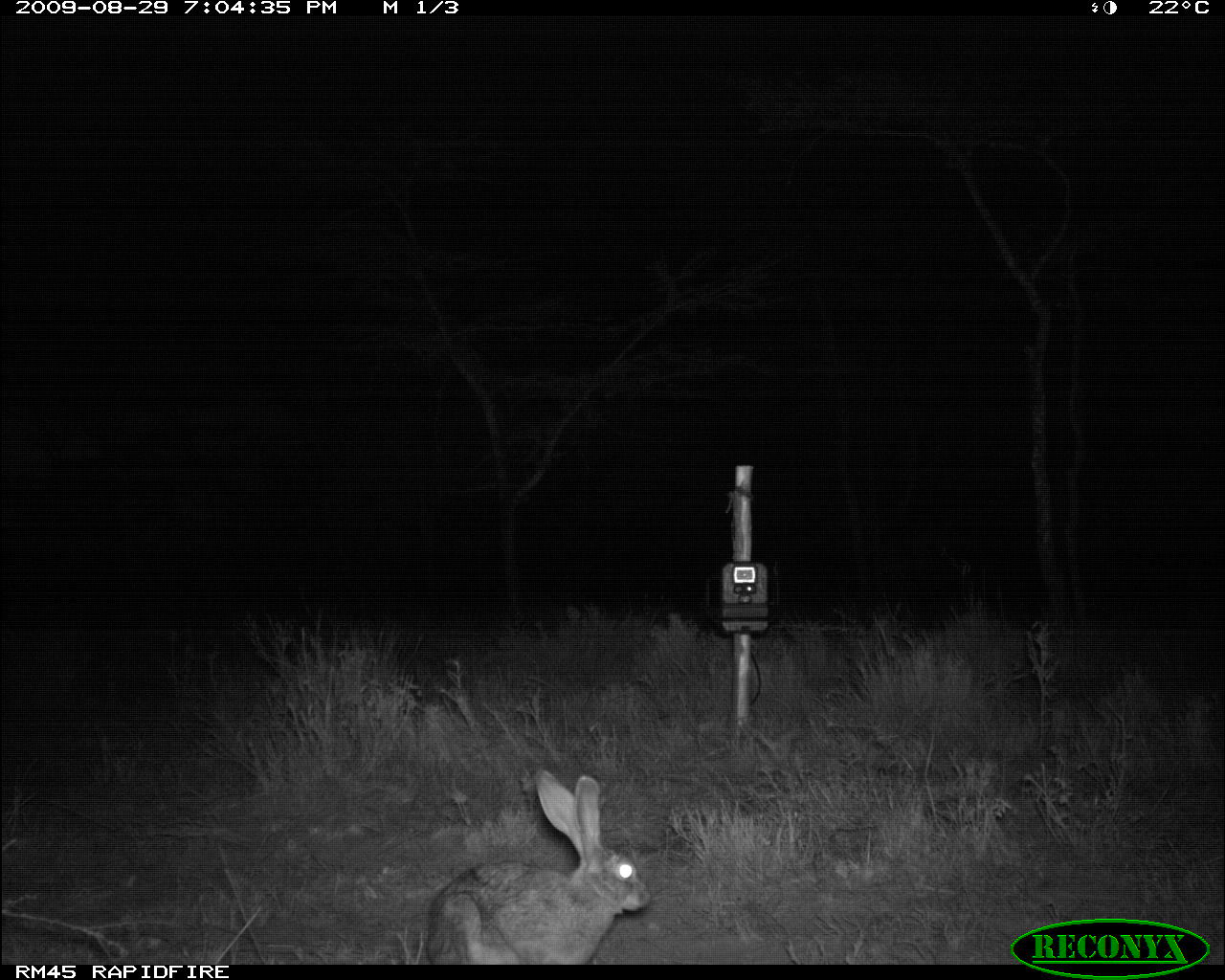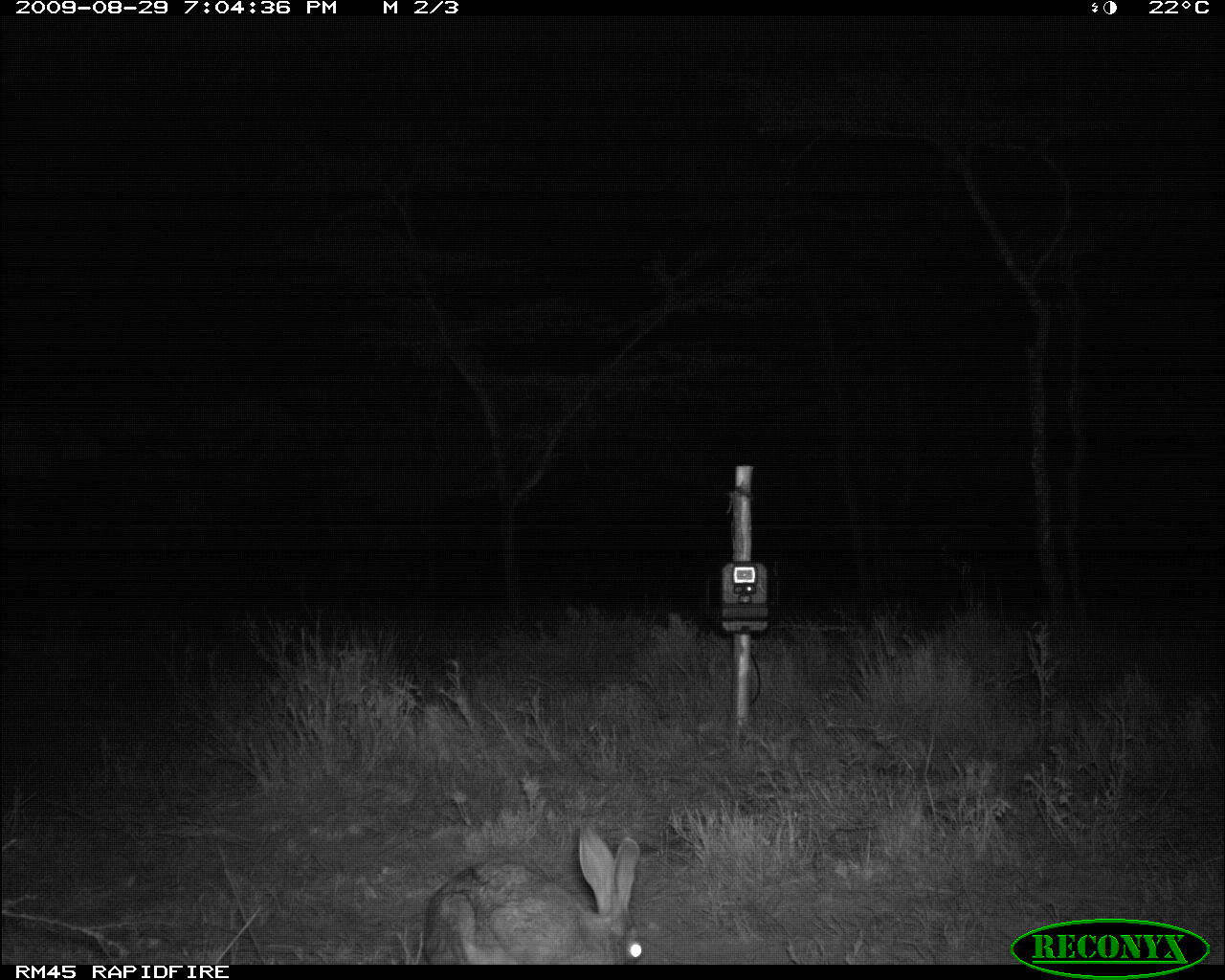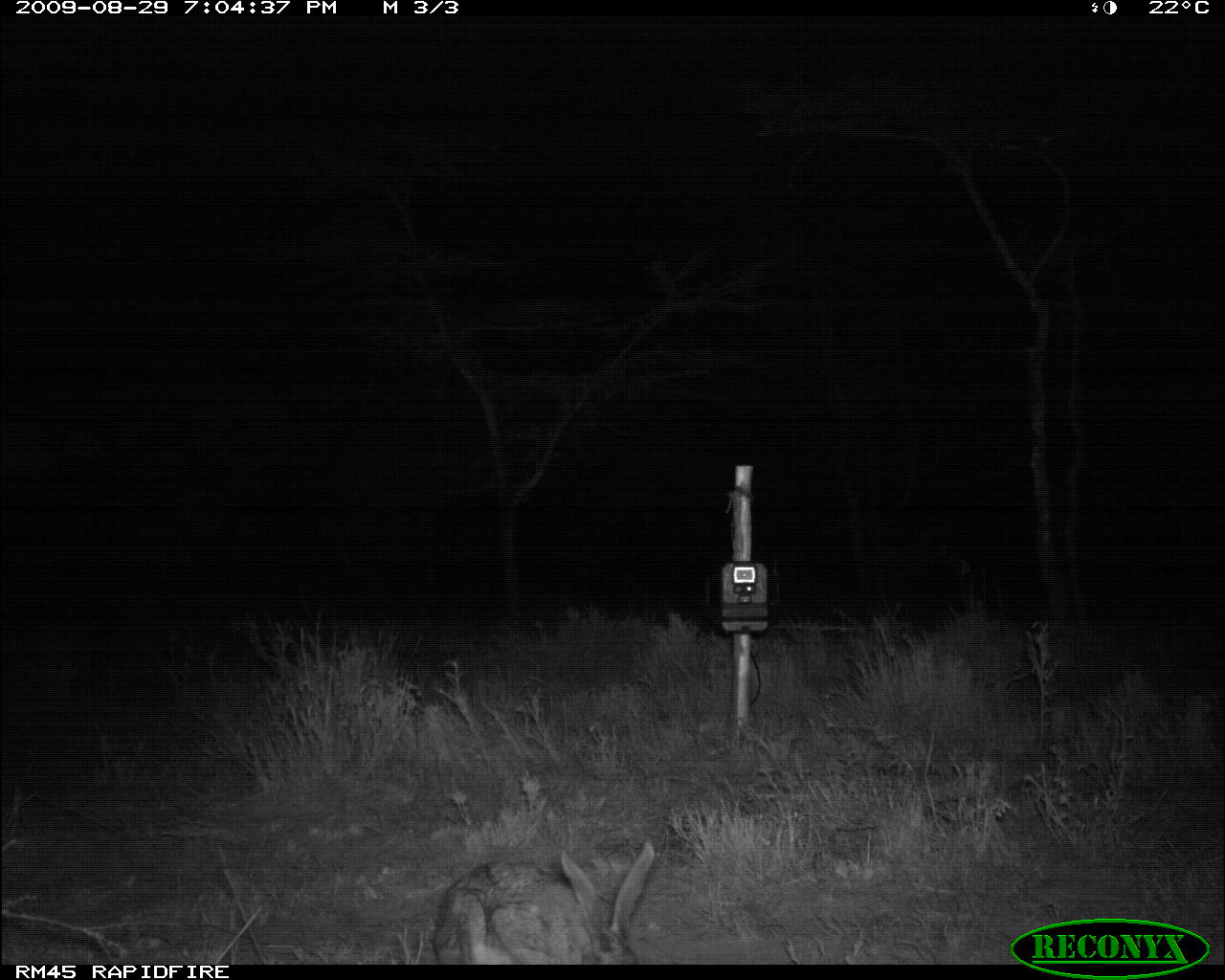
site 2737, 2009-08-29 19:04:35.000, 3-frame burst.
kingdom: Animalia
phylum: Chordata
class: Mammalia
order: Lagomorpha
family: Leporidae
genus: Lepus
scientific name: Lepus saxatilis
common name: scrub hare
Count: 1.